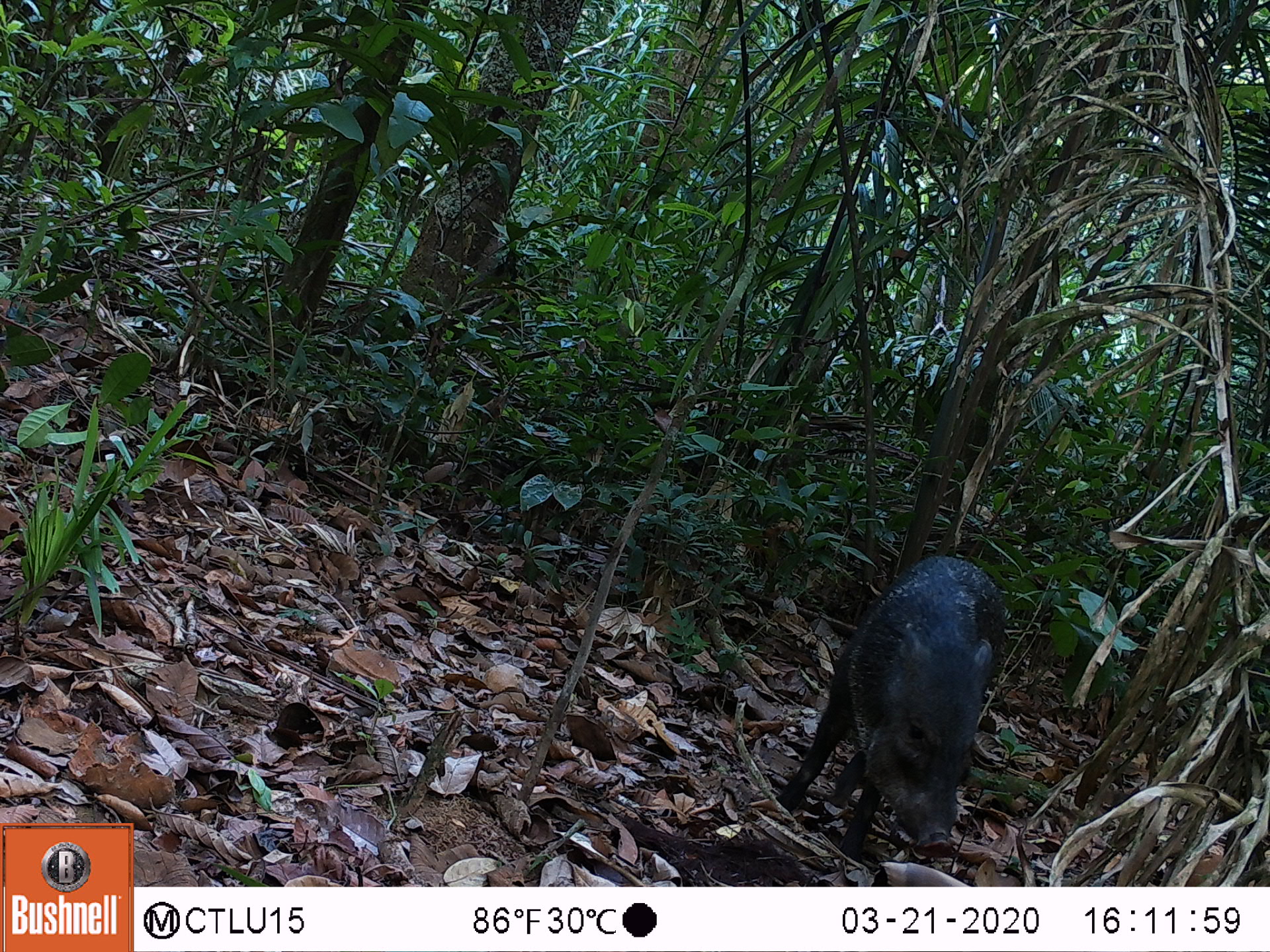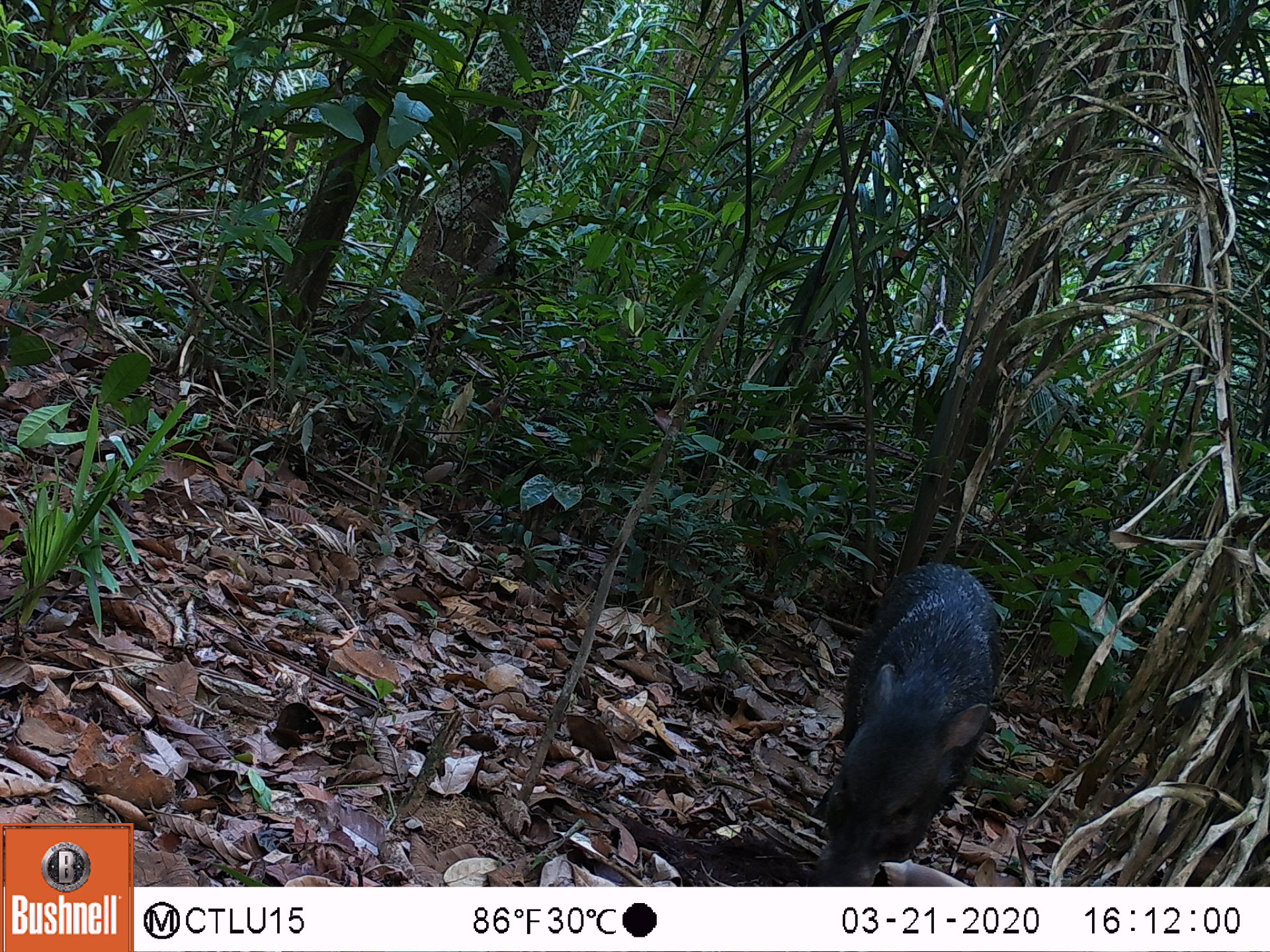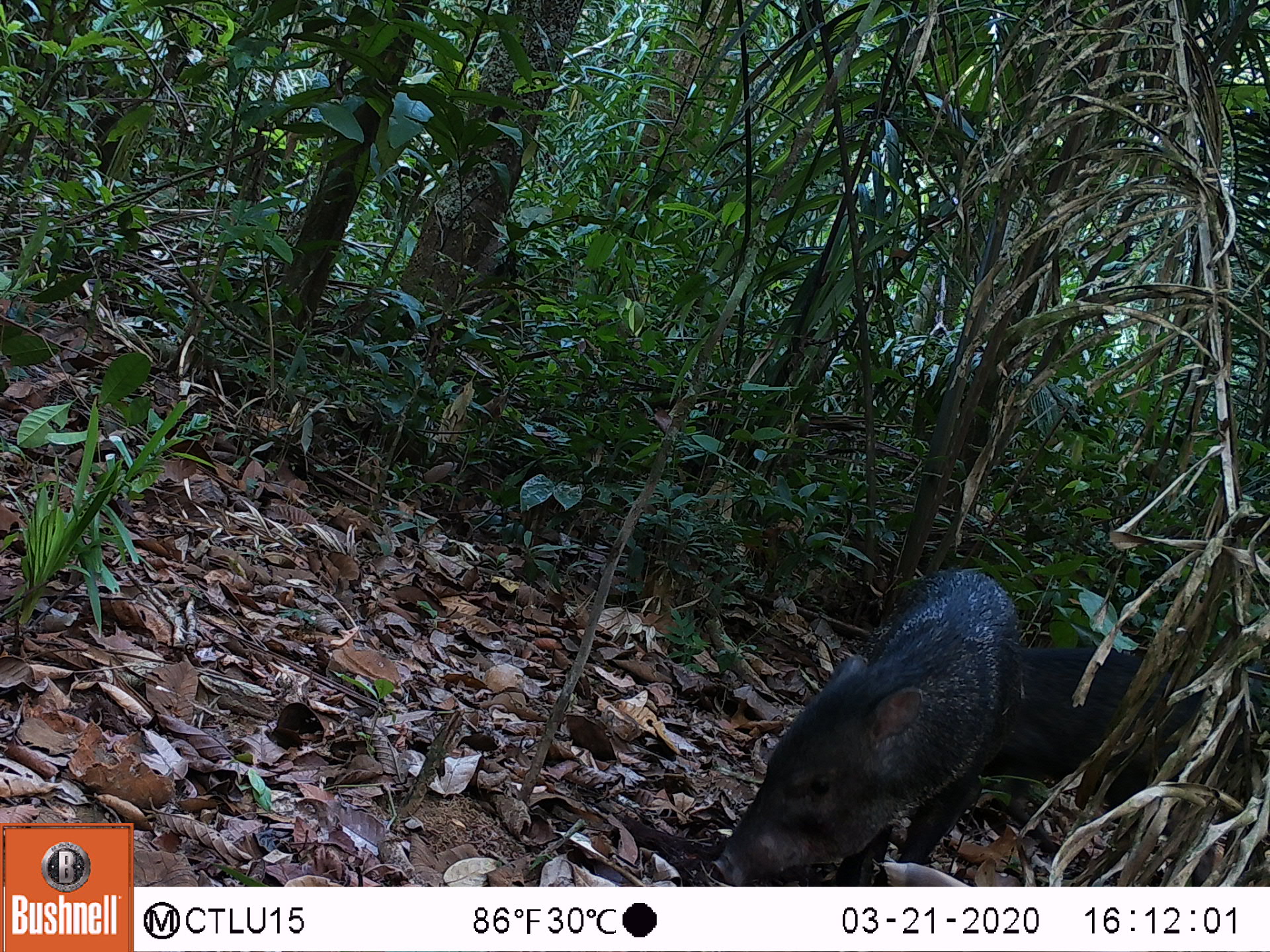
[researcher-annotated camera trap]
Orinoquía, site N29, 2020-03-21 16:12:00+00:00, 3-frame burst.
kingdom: Animalia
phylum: Chordata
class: Mammalia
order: Artiodactyla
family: Tayassuidae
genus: Pecari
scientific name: Pecari tajacu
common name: collared peccary